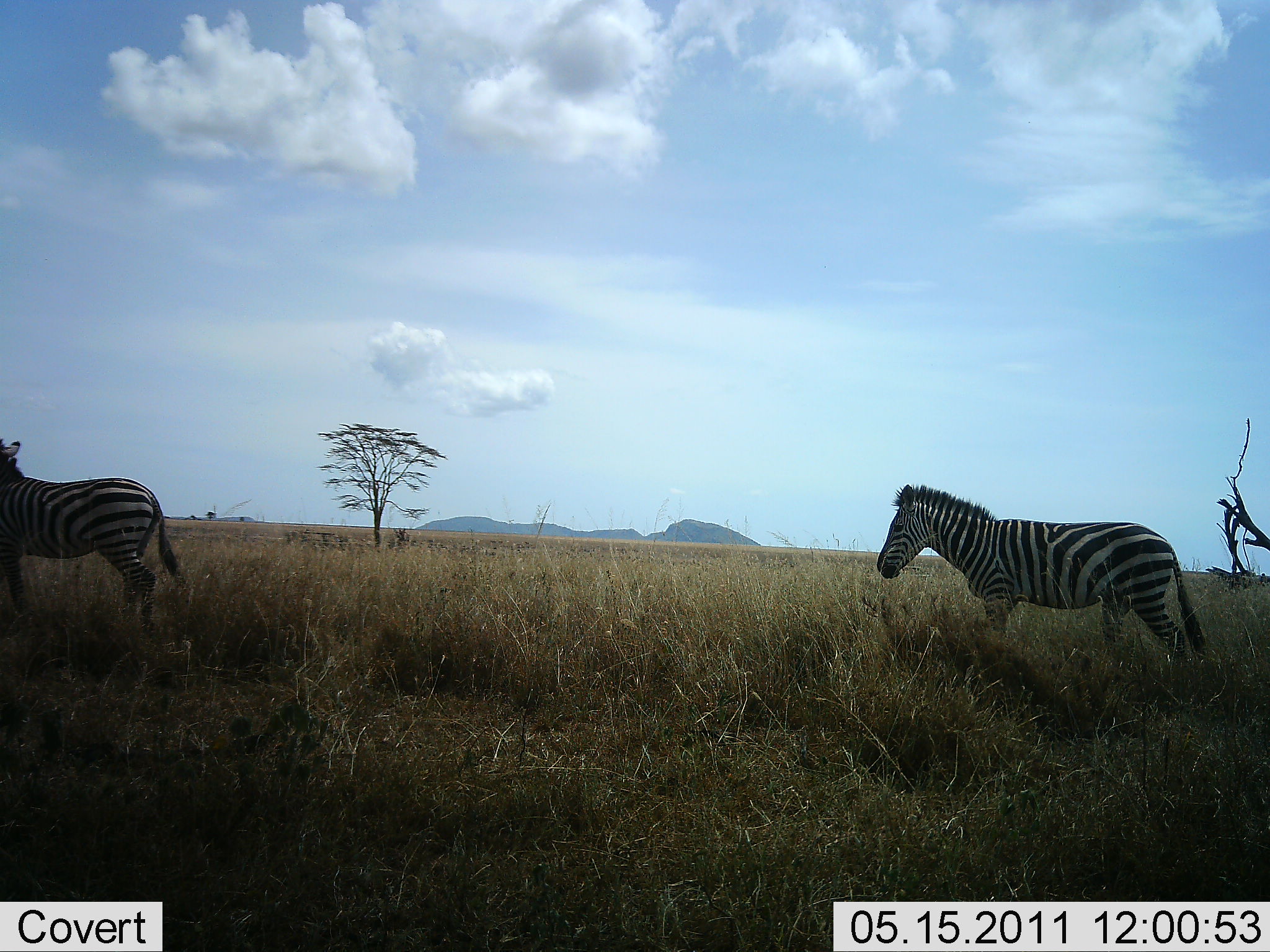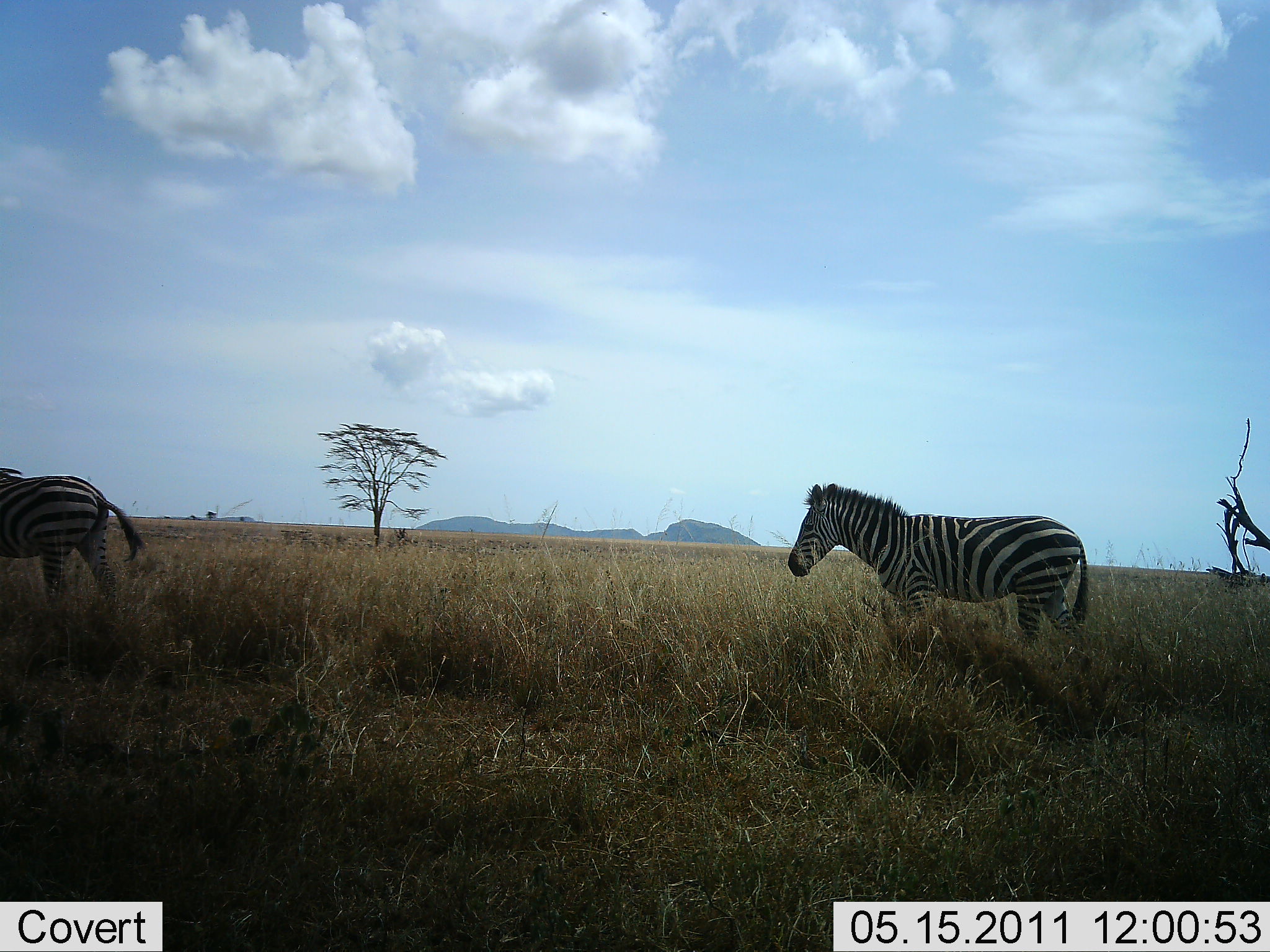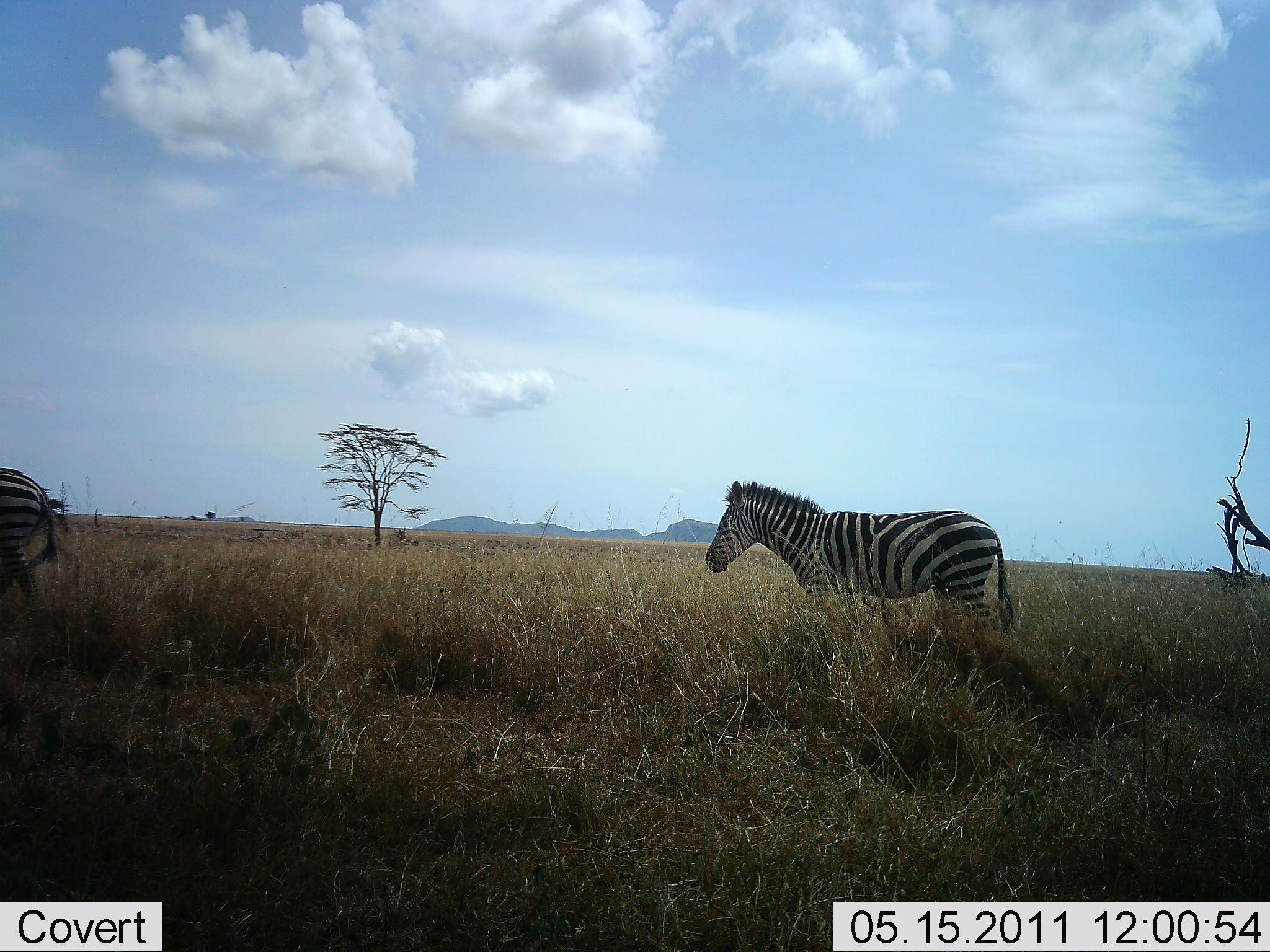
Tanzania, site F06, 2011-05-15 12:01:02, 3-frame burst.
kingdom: Animalia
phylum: Chordata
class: Mammalia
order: Perissodactyla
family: Equidae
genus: Equus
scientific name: Equus quagga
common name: plains zebra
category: zebra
Zebra (plains zebra) (Equus quagga), count 2. Behavior (volunteer vote fractions): standing 8%, resting 0%, moving 100%, interacting 0%. Young present (vote fraction): 0%. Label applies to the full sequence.